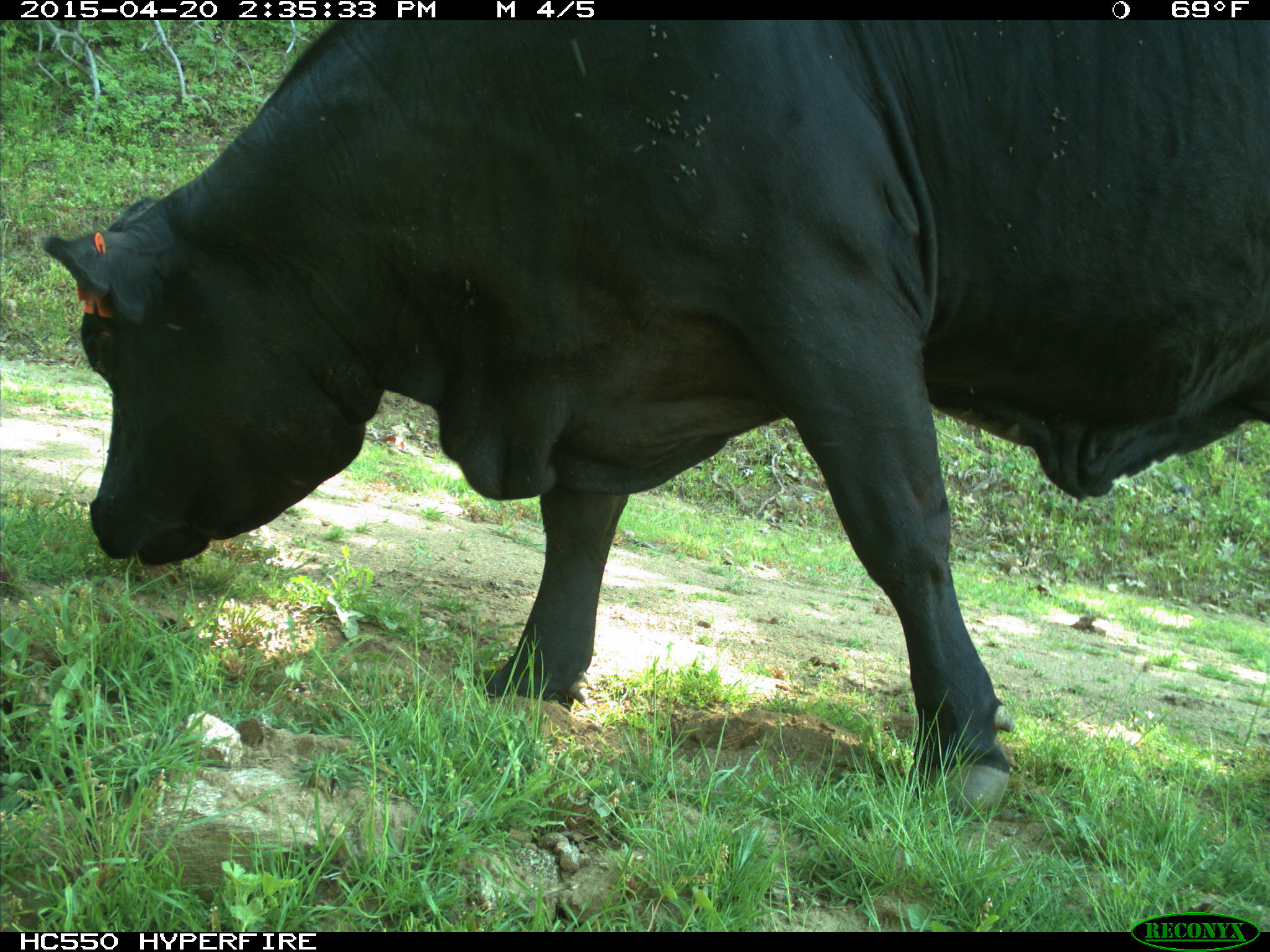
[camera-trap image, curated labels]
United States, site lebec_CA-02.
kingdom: Animalia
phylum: Chordata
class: Mammalia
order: Artiodactyla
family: Bovidae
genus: Bos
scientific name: Bos taurus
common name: domestic cow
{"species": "Bos taurus (domestic cow)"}